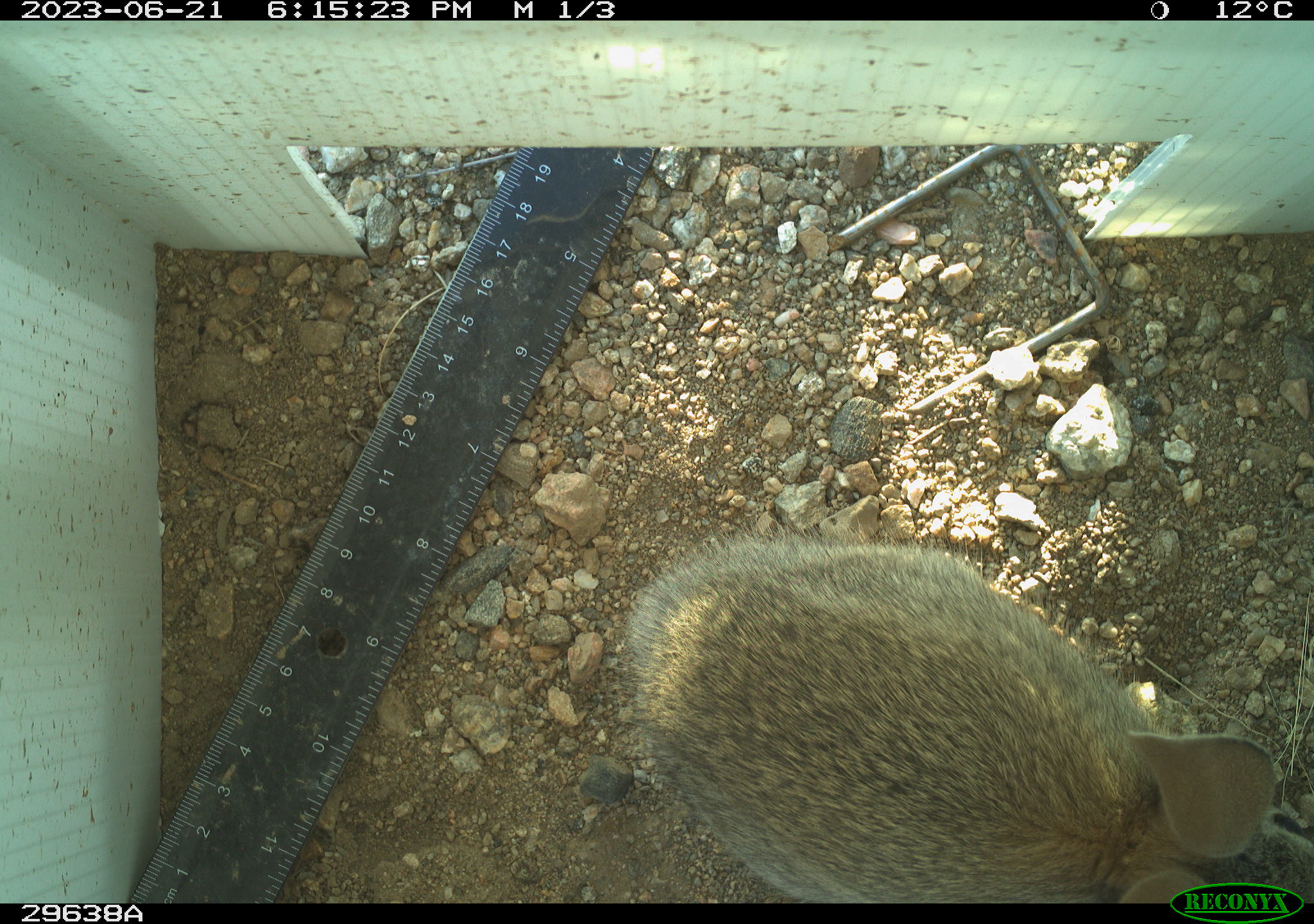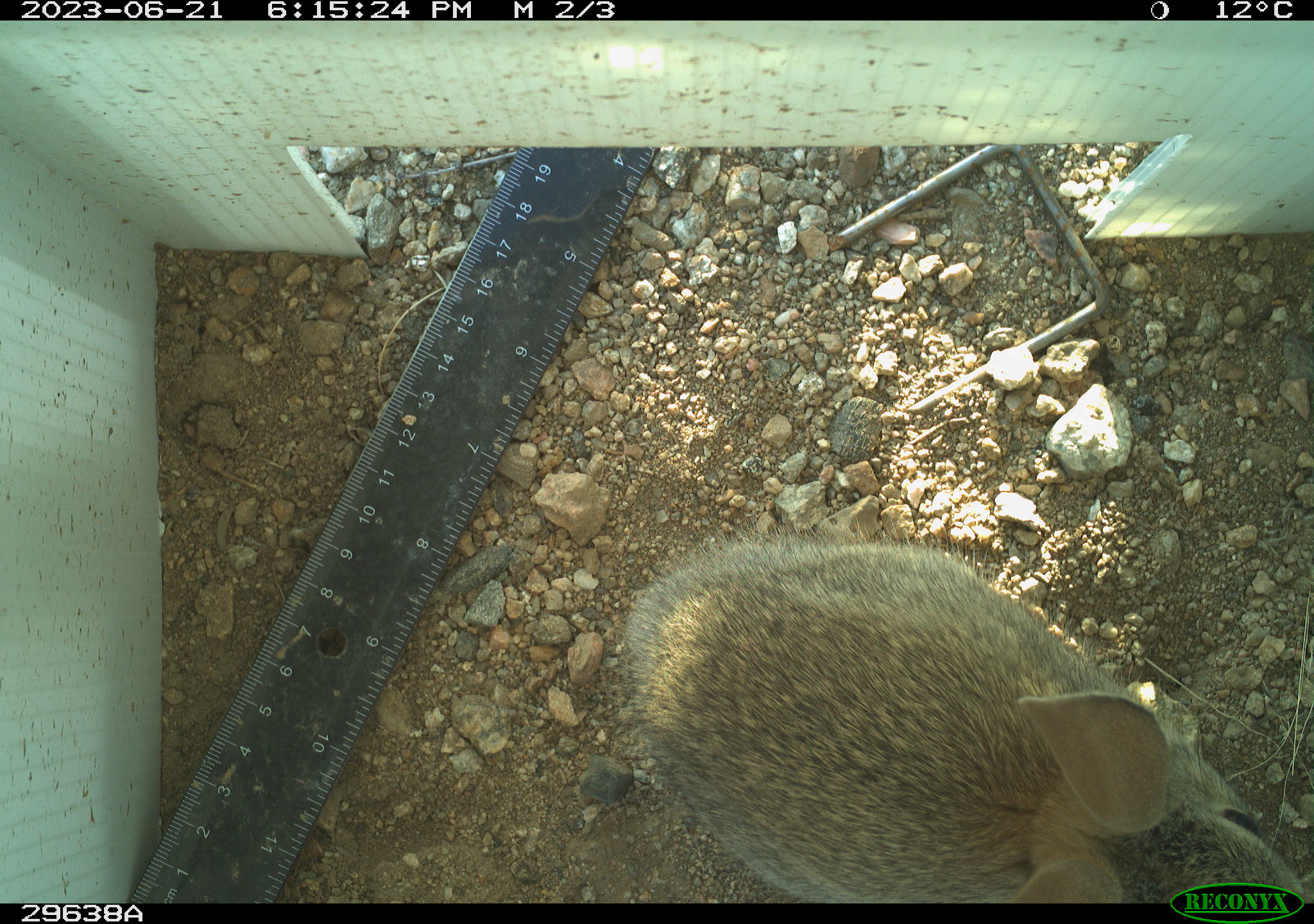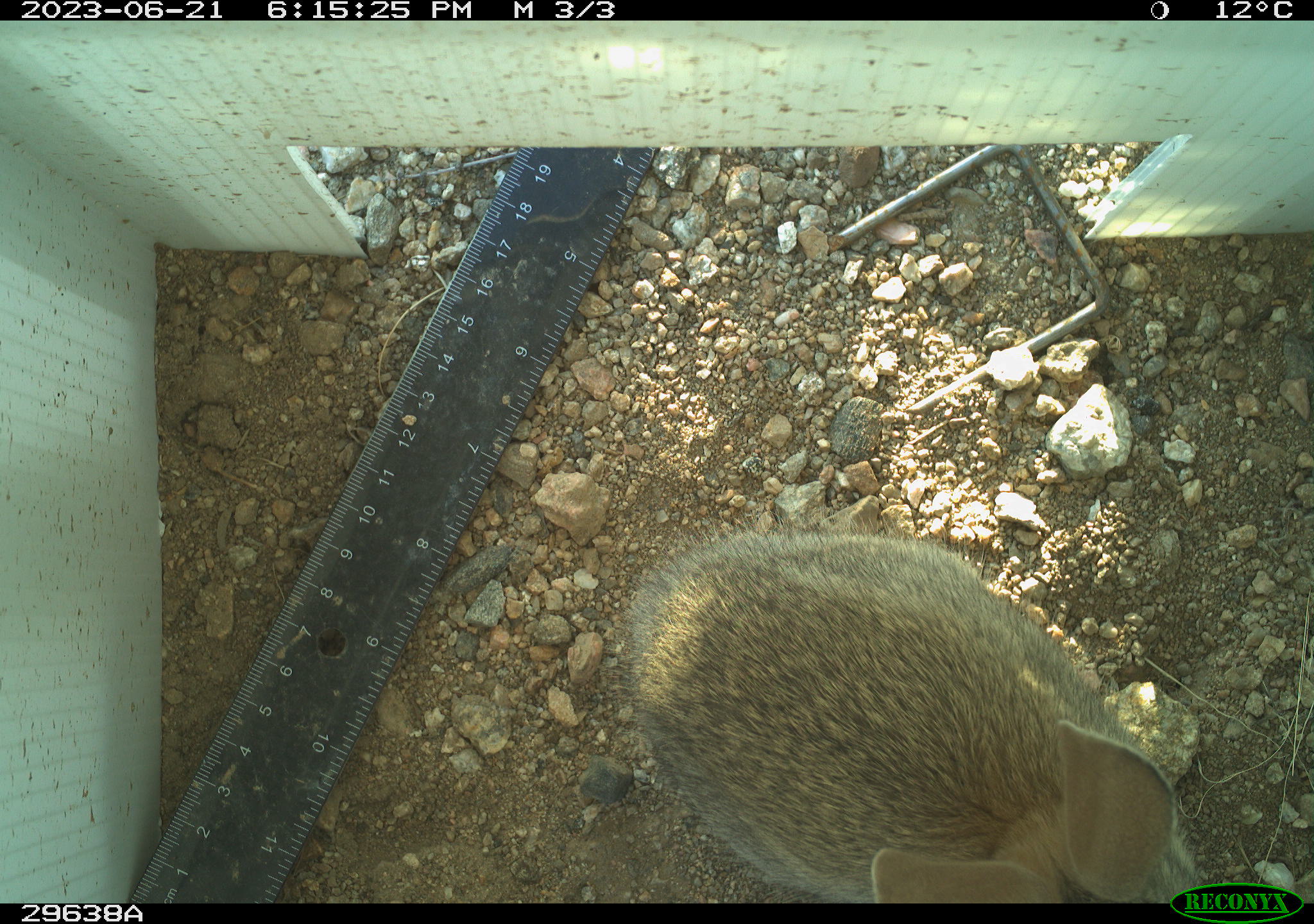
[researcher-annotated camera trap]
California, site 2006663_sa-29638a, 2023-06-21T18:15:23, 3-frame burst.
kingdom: Animalia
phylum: Chordata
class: Mammalia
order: Lagomorpha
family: Leporidae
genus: Sylvilagus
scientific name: Sylvilagus audubonii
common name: desert cottontail